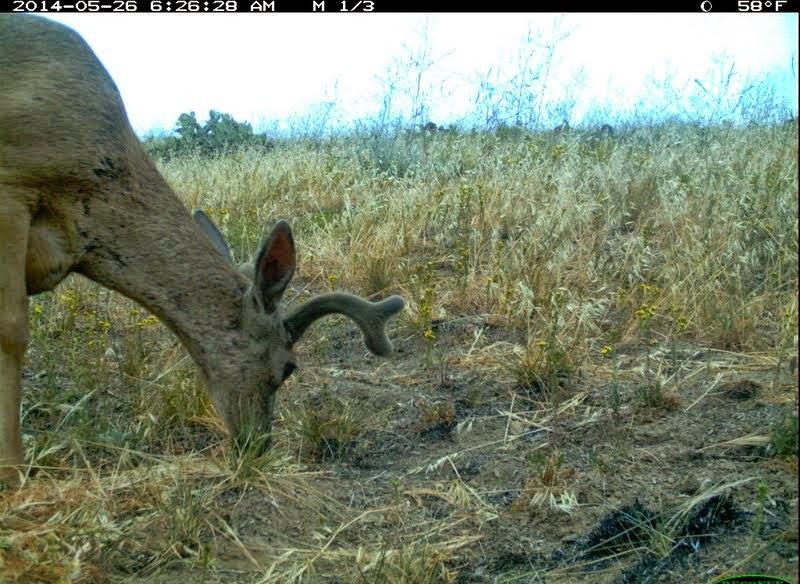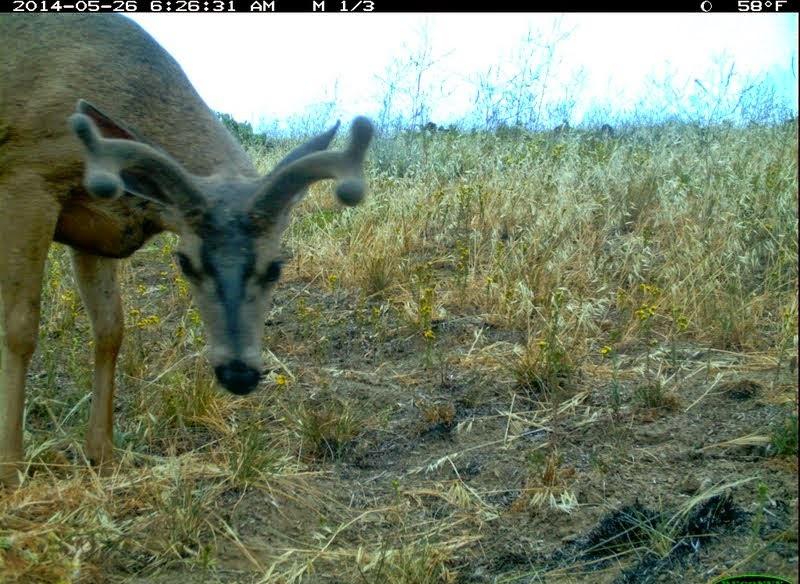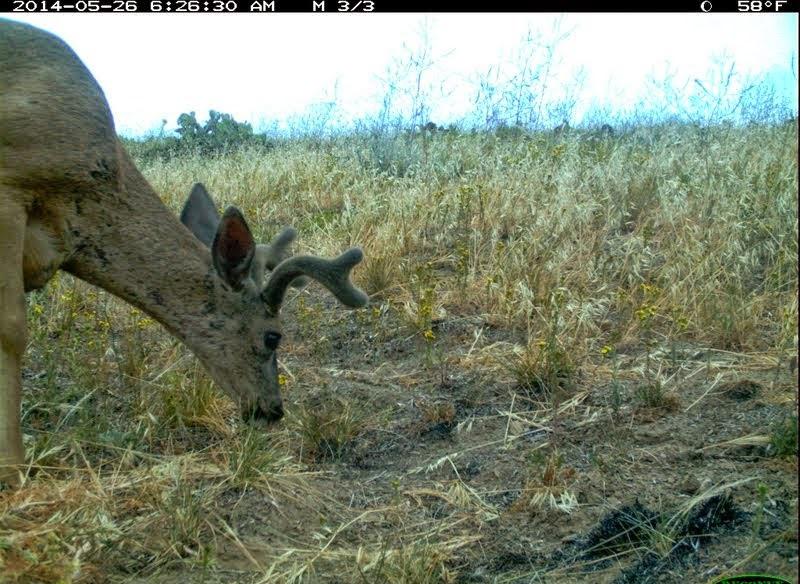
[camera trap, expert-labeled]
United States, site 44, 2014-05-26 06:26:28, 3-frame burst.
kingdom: Animalia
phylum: Chordata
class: Mammalia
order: Artiodactyla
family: Cervidae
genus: Odocoileus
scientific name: Odocoileus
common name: deer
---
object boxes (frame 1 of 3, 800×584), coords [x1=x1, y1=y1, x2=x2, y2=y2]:
deer: [x1=0, y1=13, x2=406, y2=501]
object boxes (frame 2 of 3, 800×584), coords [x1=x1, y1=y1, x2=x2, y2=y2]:
deer: [x1=1, y1=12, x2=375, y2=494]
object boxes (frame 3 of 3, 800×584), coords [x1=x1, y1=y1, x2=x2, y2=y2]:
deer: [x1=0, y1=17, x2=369, y2=491]